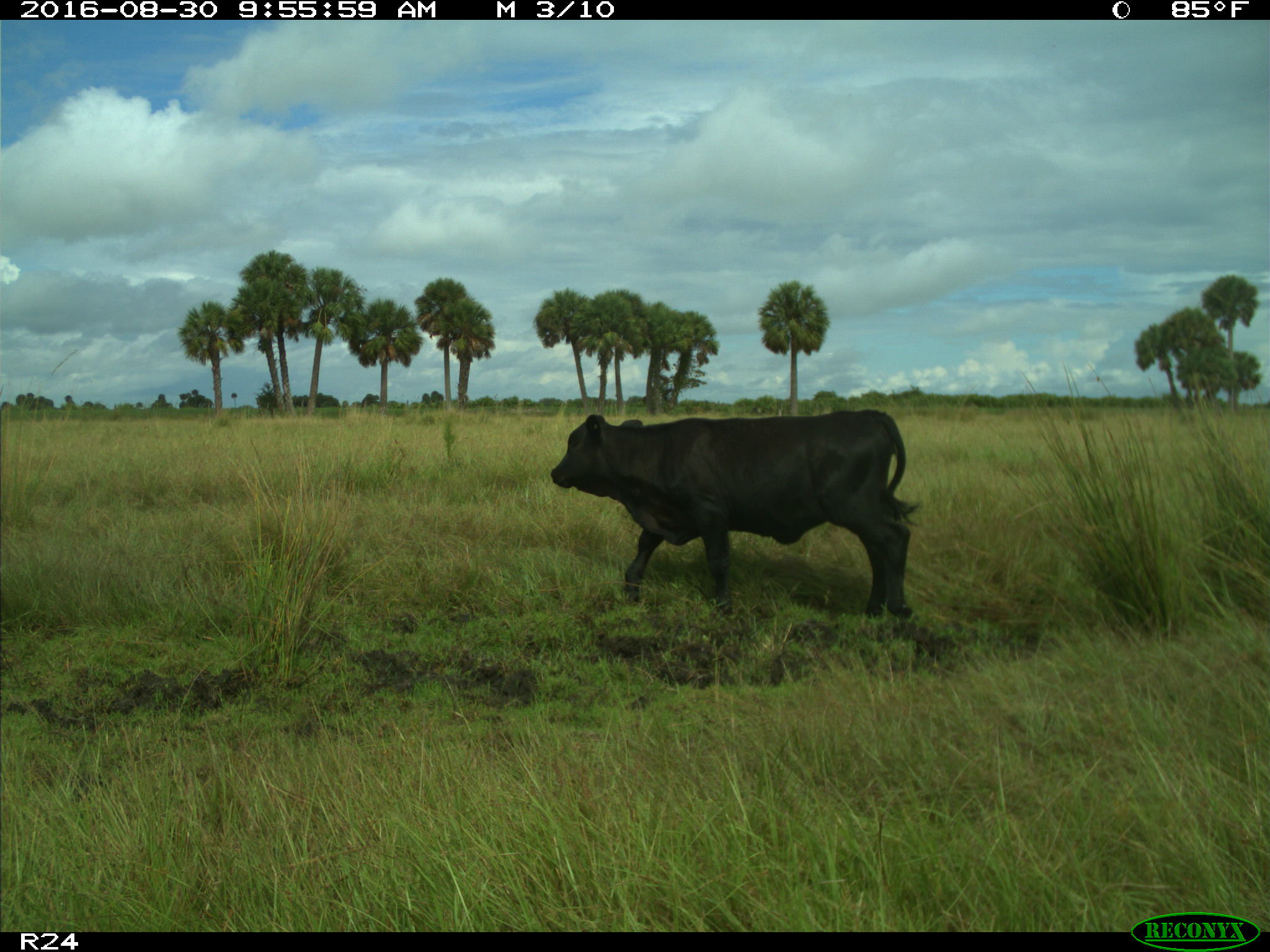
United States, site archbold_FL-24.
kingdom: Animalia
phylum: Chordata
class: Mammalia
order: Artiodactyla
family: Bovidae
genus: Bos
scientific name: Bos taurus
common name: domestic cow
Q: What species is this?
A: Bos taurus (domestic cow).